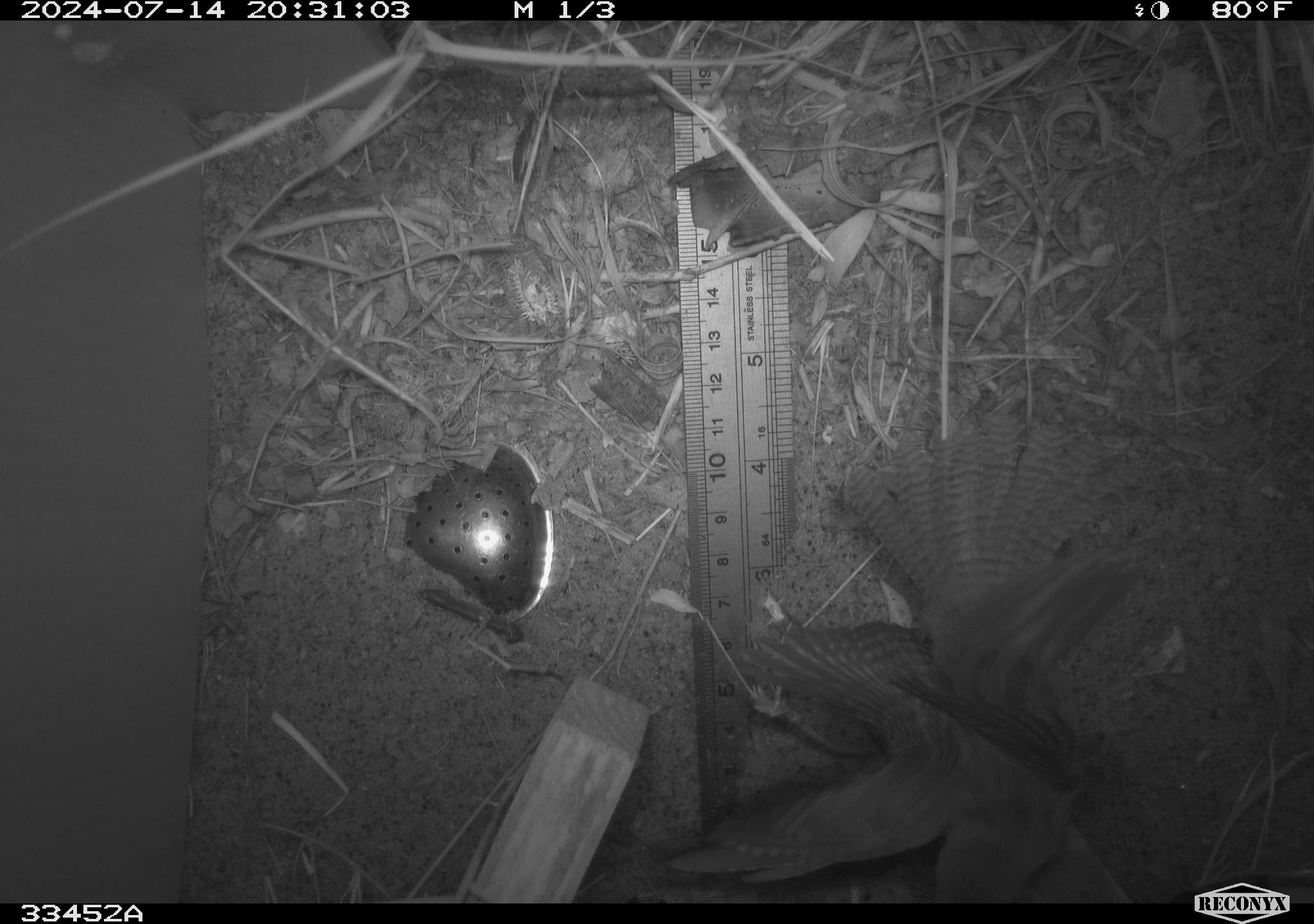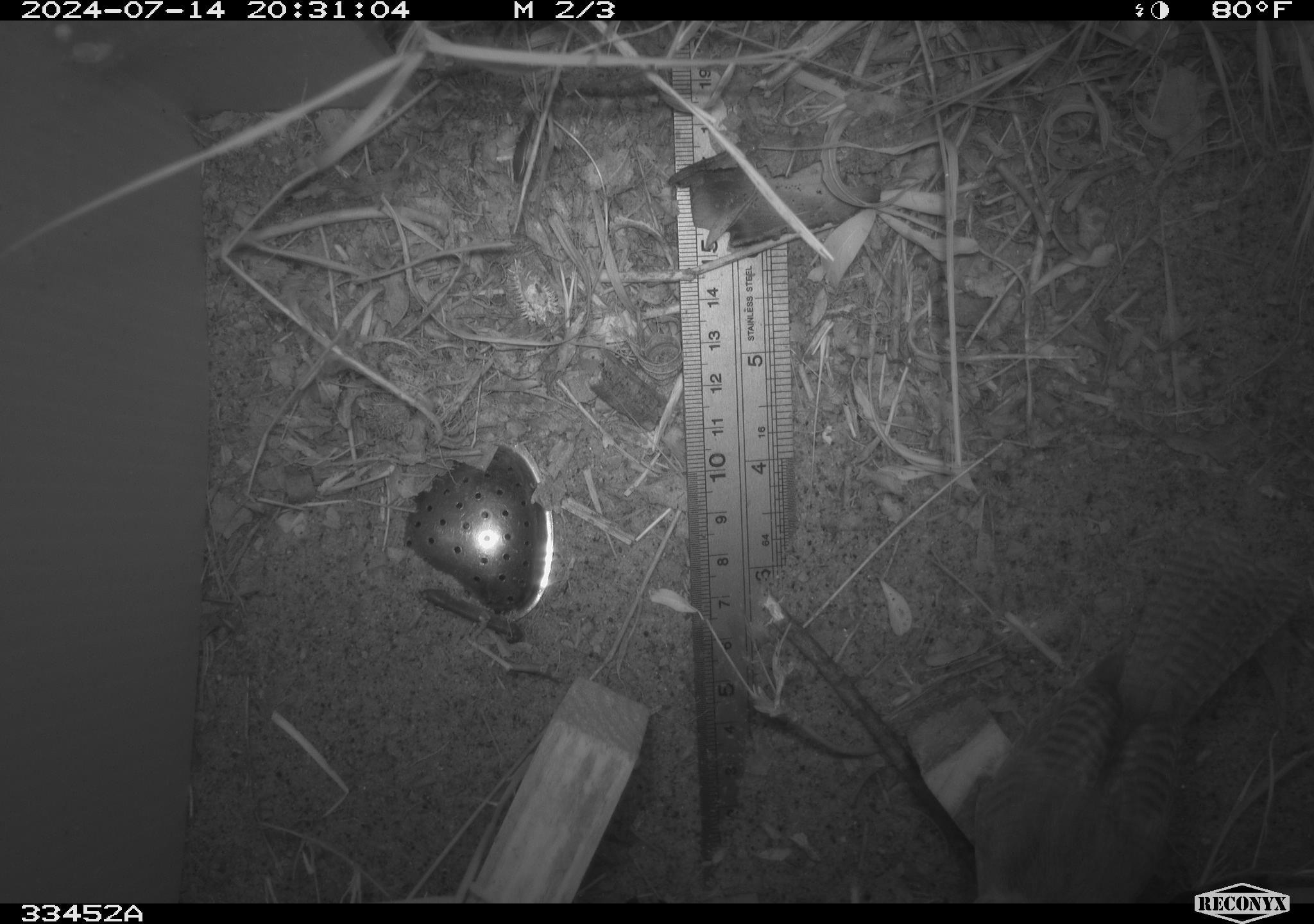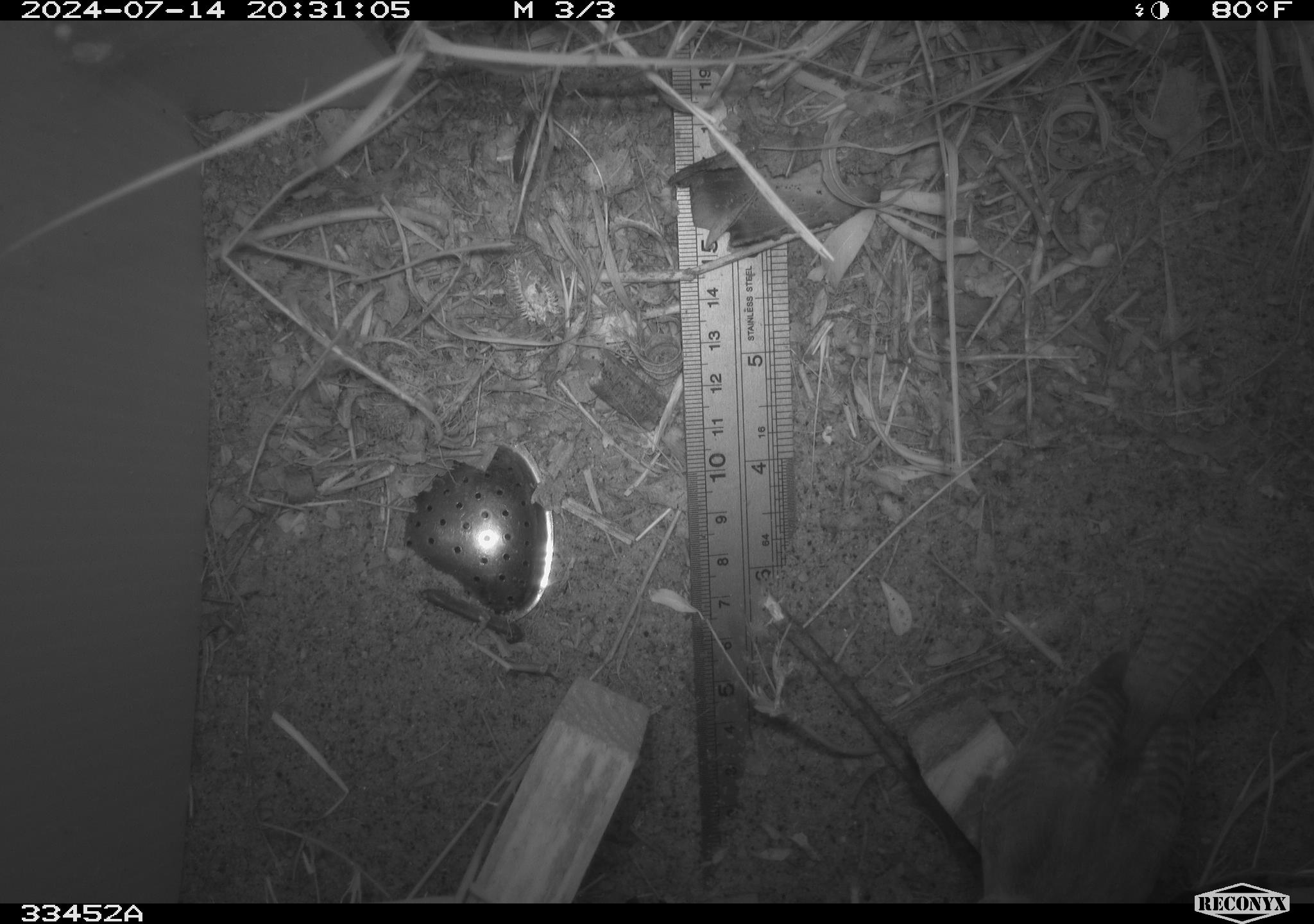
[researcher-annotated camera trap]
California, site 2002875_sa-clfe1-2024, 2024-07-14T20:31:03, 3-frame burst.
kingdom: Animalia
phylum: Chordata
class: Aves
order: Passeriformes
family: Troglodytidae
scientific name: Troglodytidae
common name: wren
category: troglodytidae family